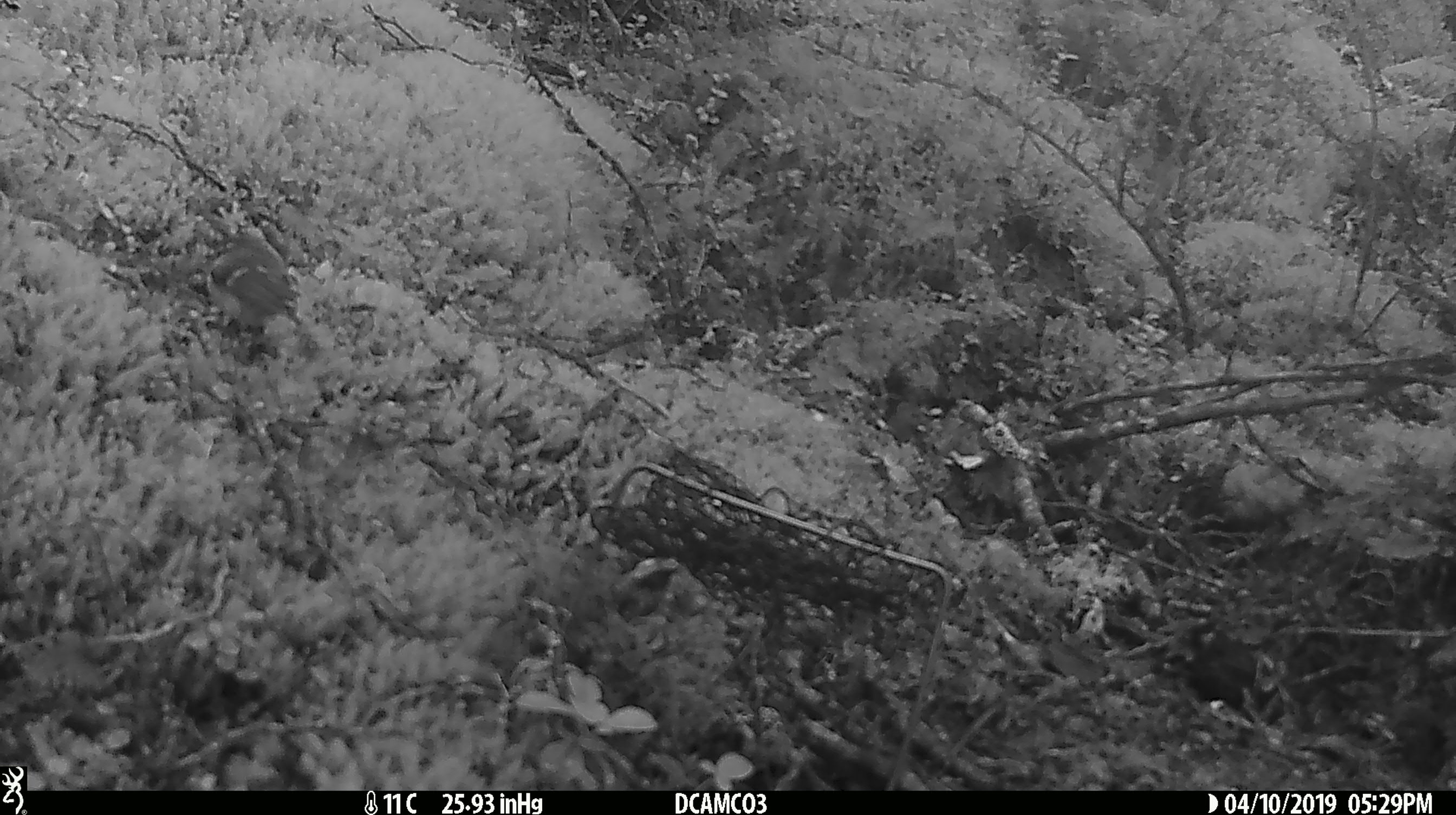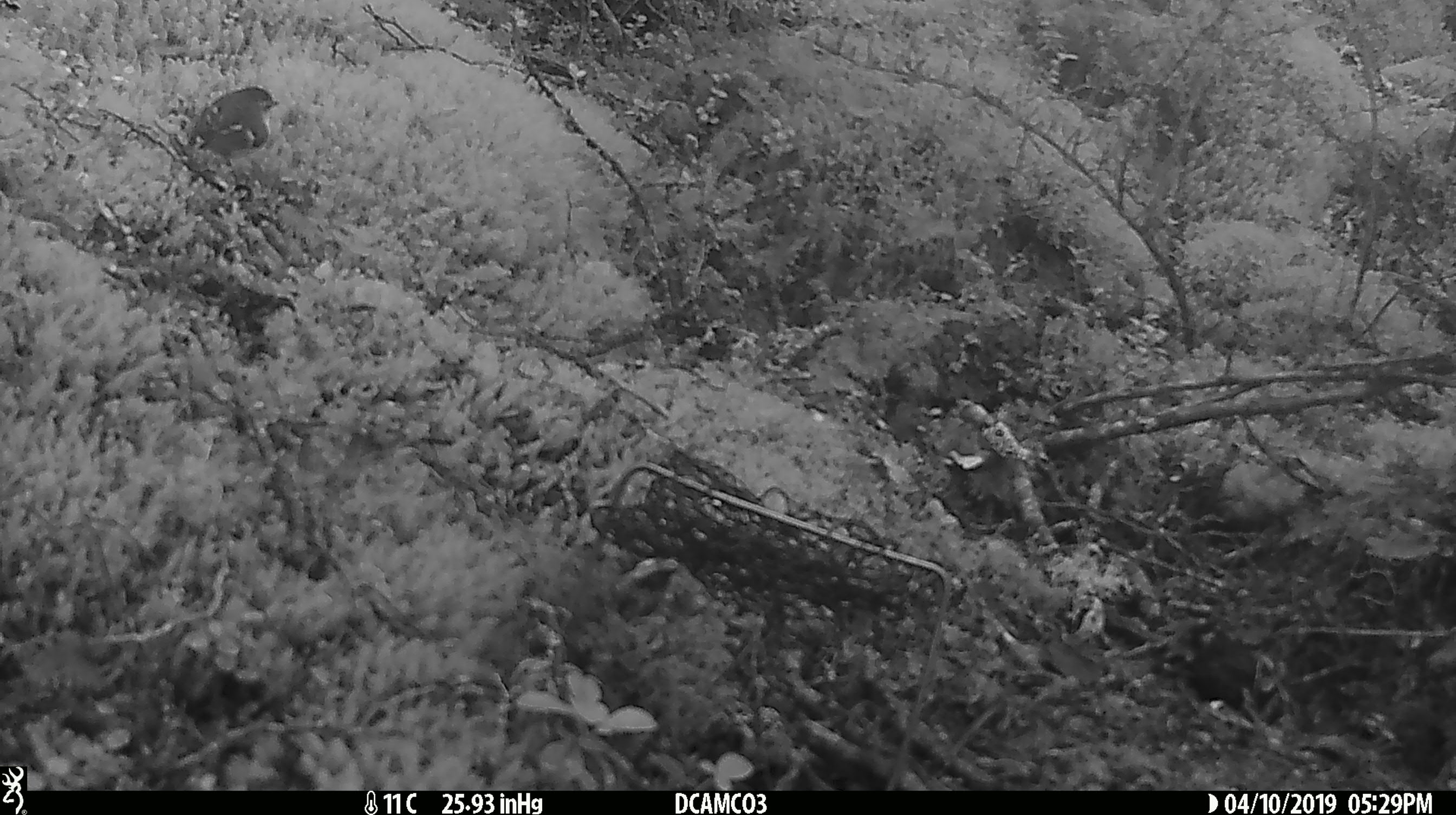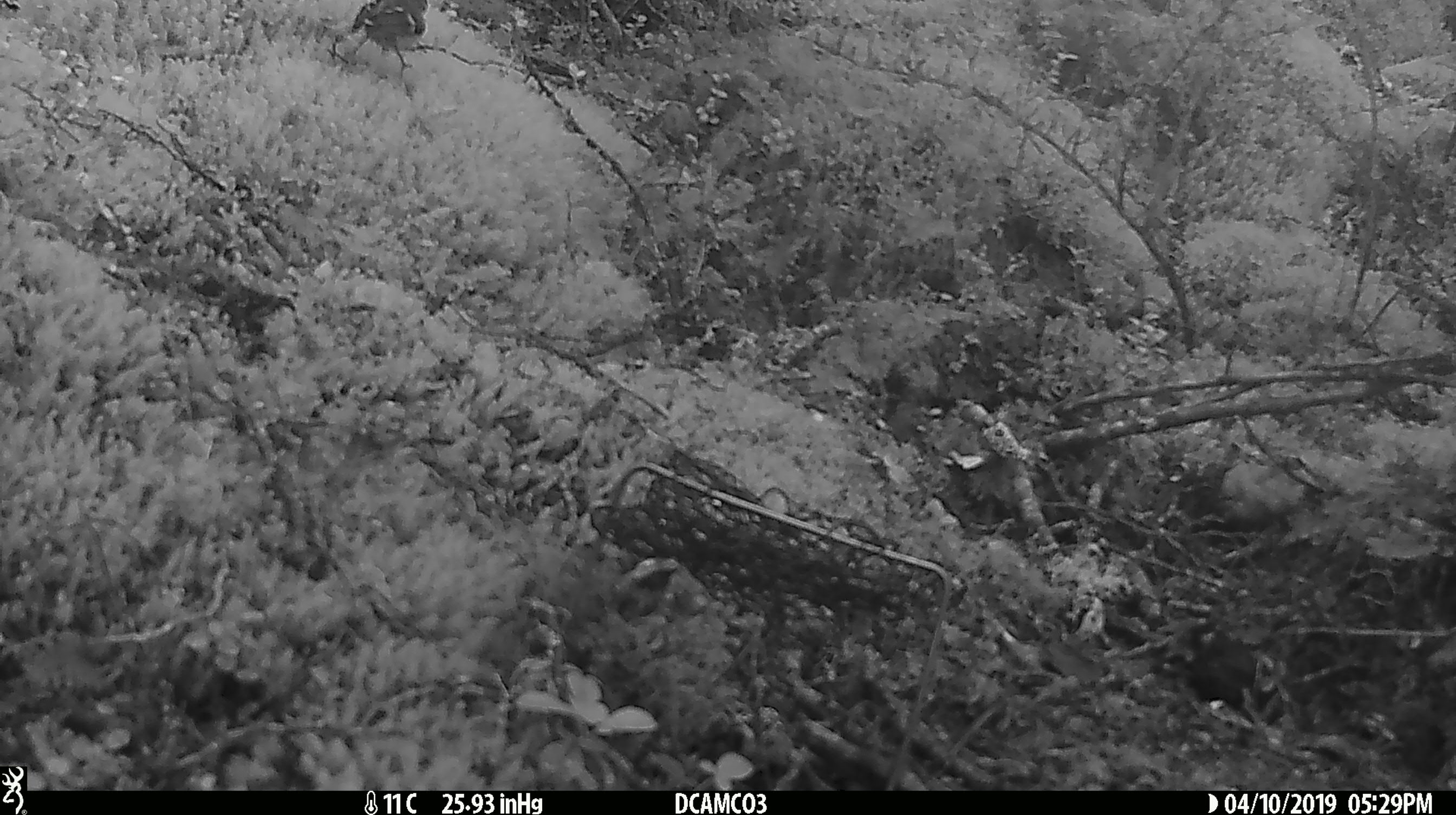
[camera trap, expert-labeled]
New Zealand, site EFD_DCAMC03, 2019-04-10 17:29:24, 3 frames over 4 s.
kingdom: Animalia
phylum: Chordata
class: Aves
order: Passeriformes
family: Acanthisittidae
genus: Acanthisitta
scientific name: Acanthisitta chloris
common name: rifleman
Rifleman (Acanthisitta chloris).